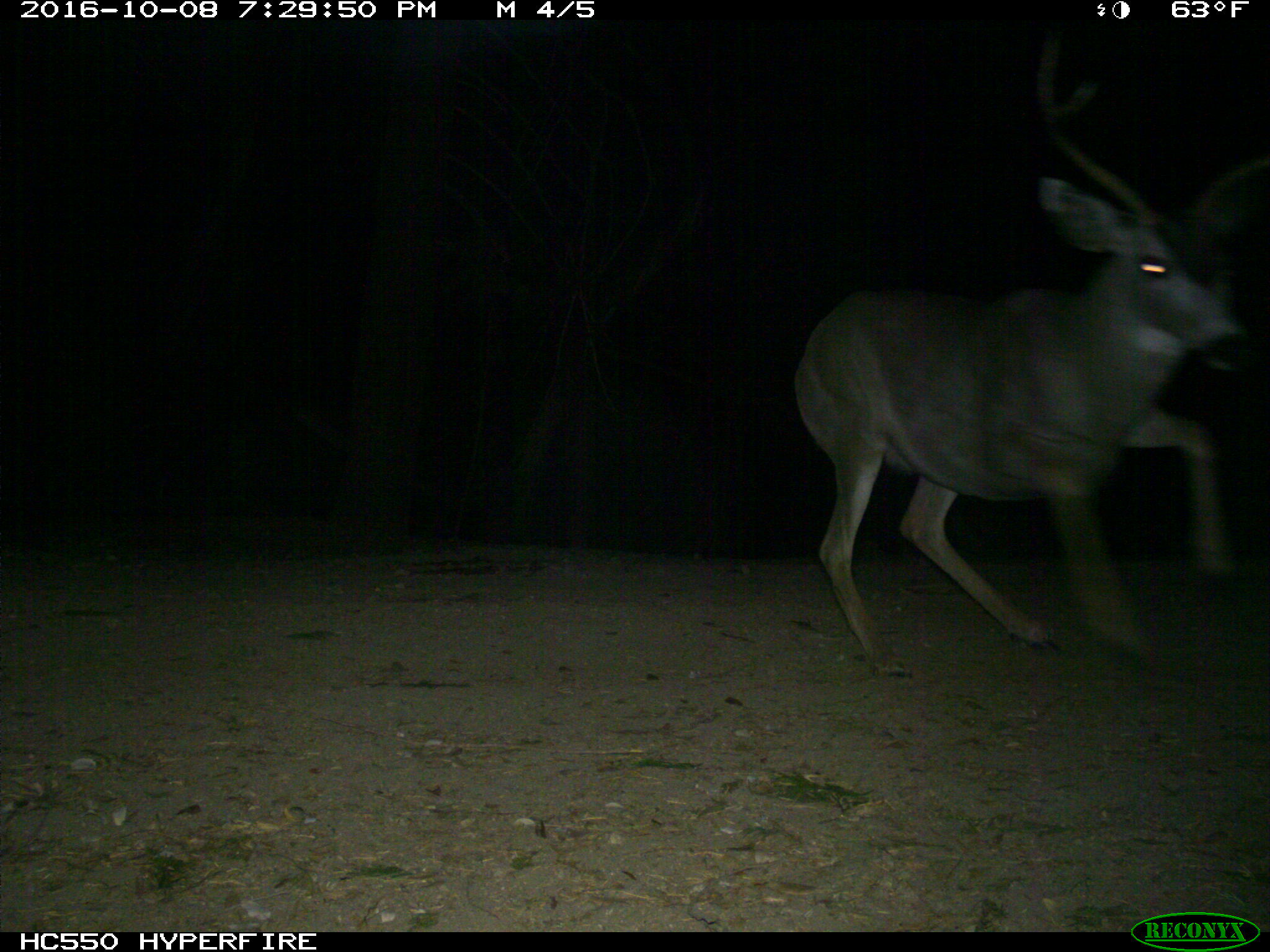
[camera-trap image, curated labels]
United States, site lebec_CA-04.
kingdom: Animalia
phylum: Chordata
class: Mammalia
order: Artiodactyla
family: Cervidae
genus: Odocoileus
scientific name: Odocoileus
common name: deer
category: unidentified deer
Unidentified deer (deer) (Odocoileus).